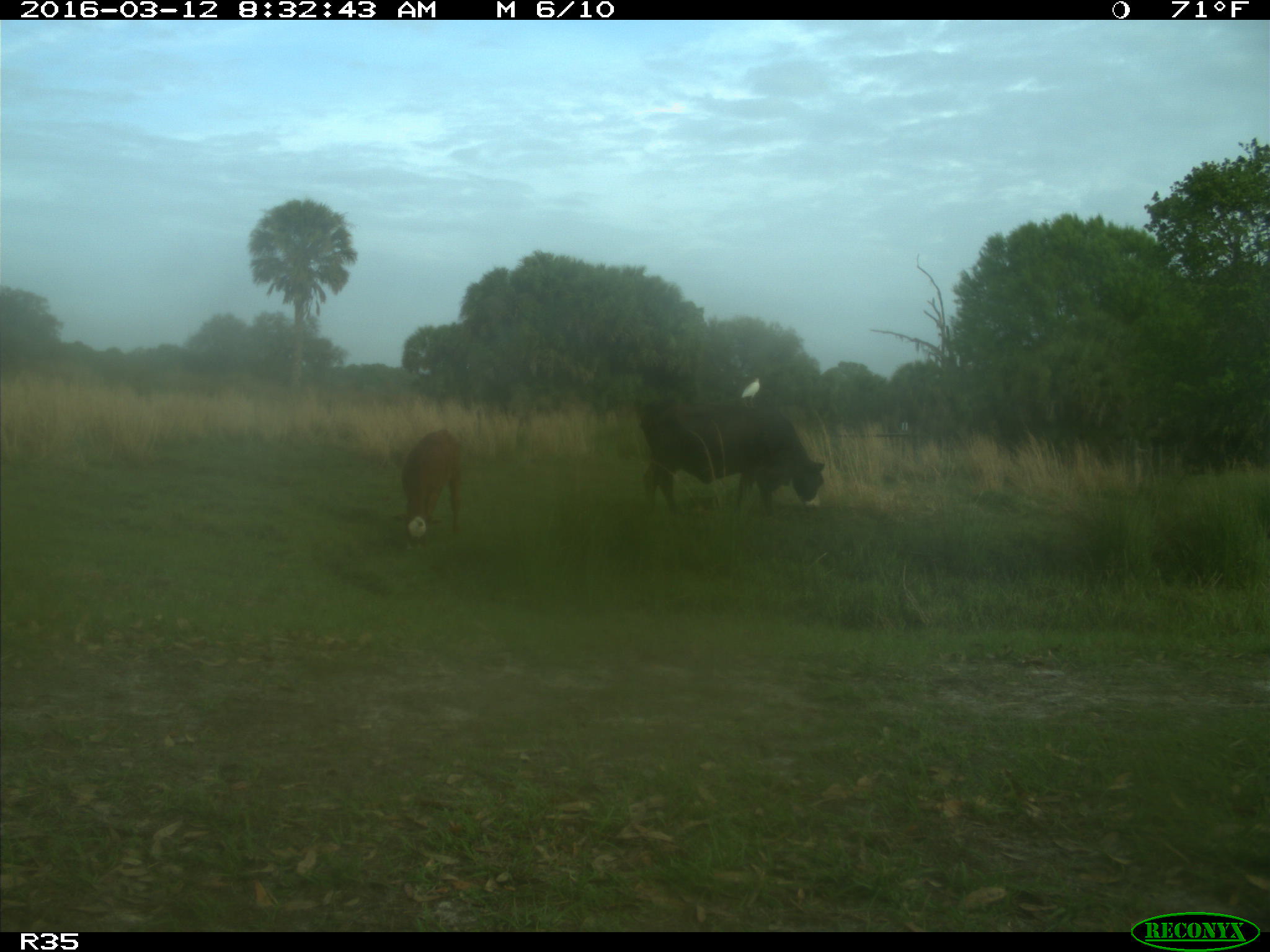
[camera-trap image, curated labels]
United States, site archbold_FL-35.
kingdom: Animalia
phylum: Chordata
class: Mammalia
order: Artiodactyla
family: Bovidae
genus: Bos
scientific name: Bos taurus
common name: domestic cow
Bos taurus (domestic cow).